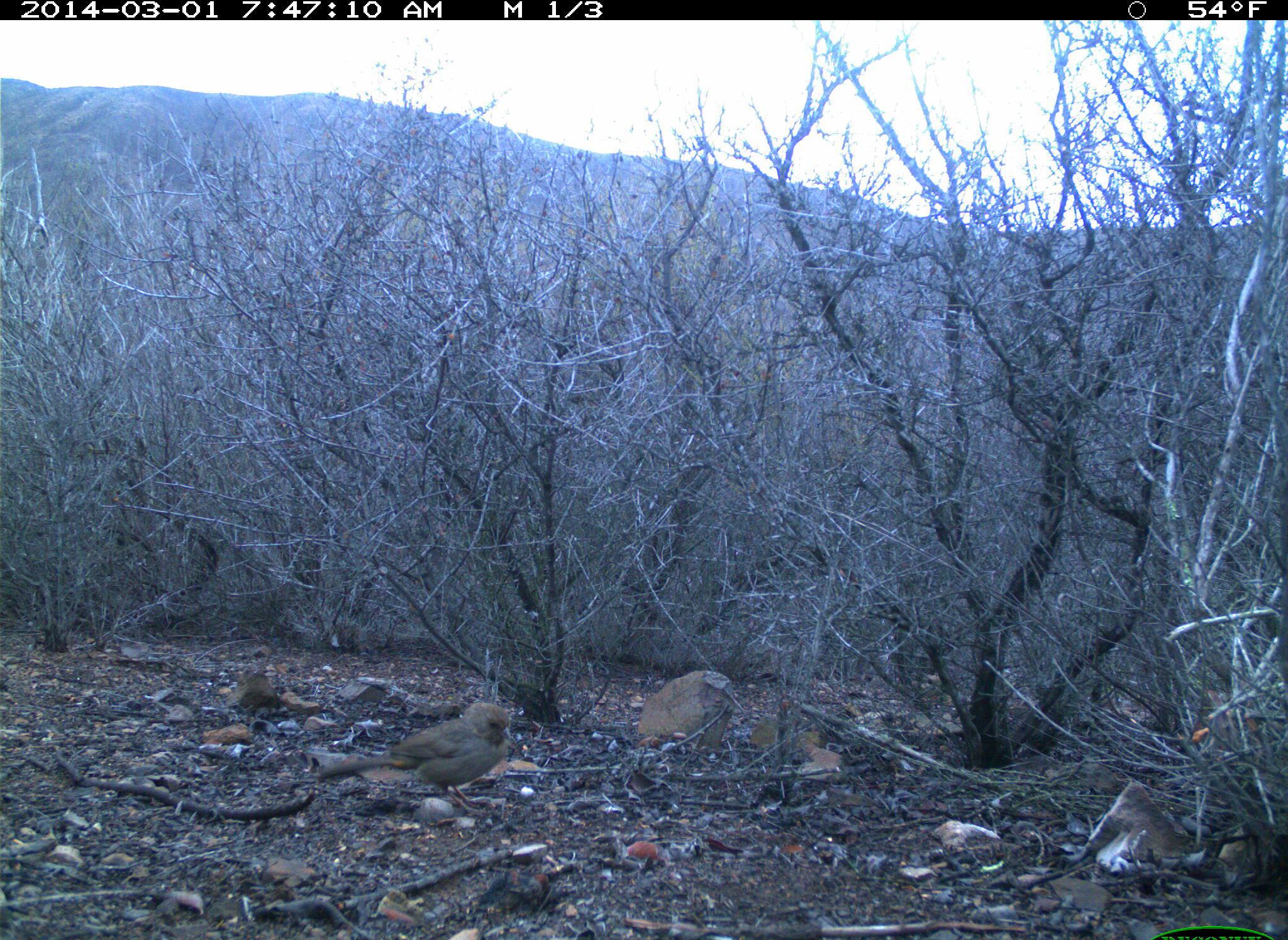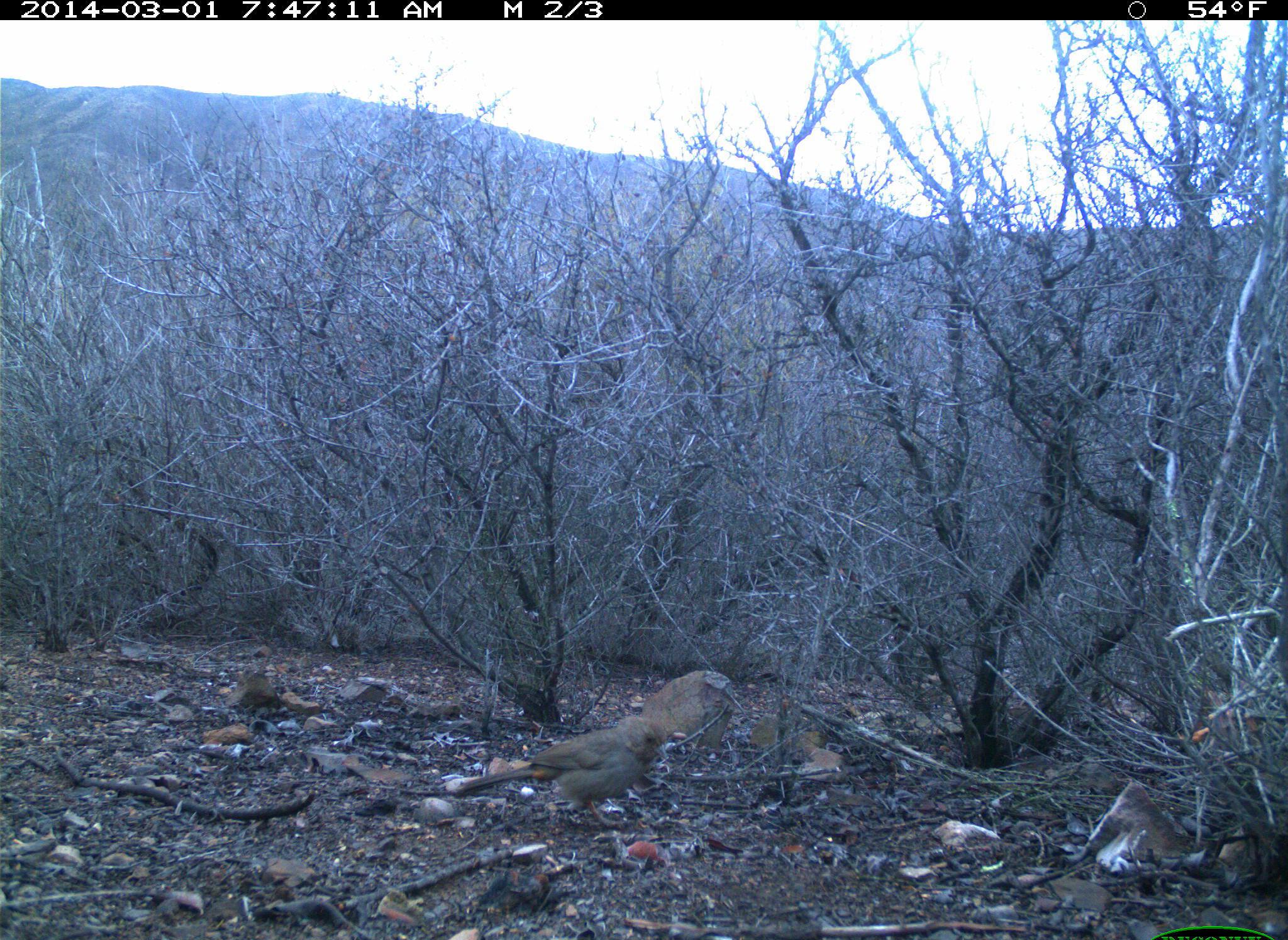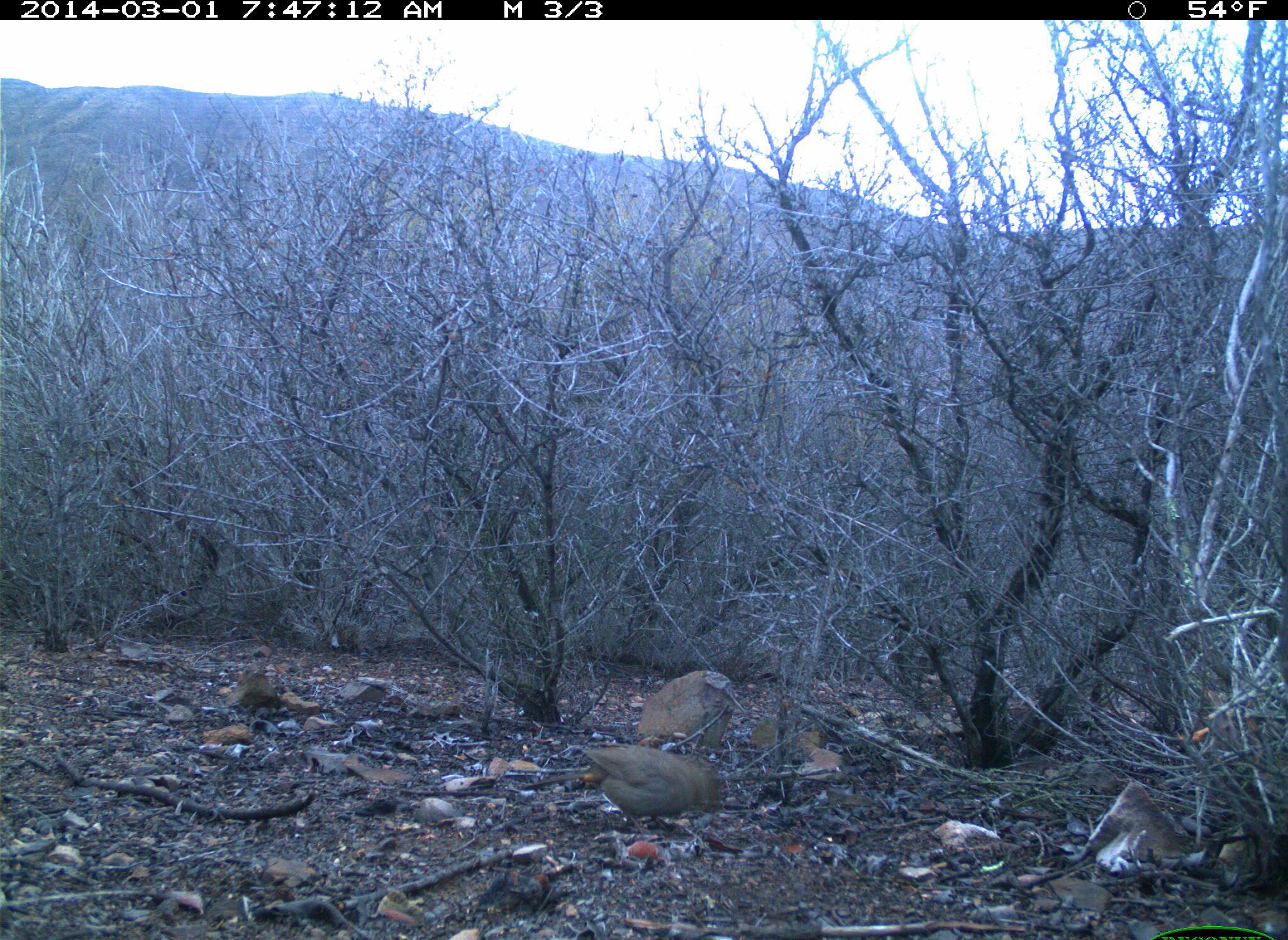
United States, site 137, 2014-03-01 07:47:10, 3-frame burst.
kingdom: Animalia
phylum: Chordata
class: Aves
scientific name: Aves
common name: bird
Bird (Aves).